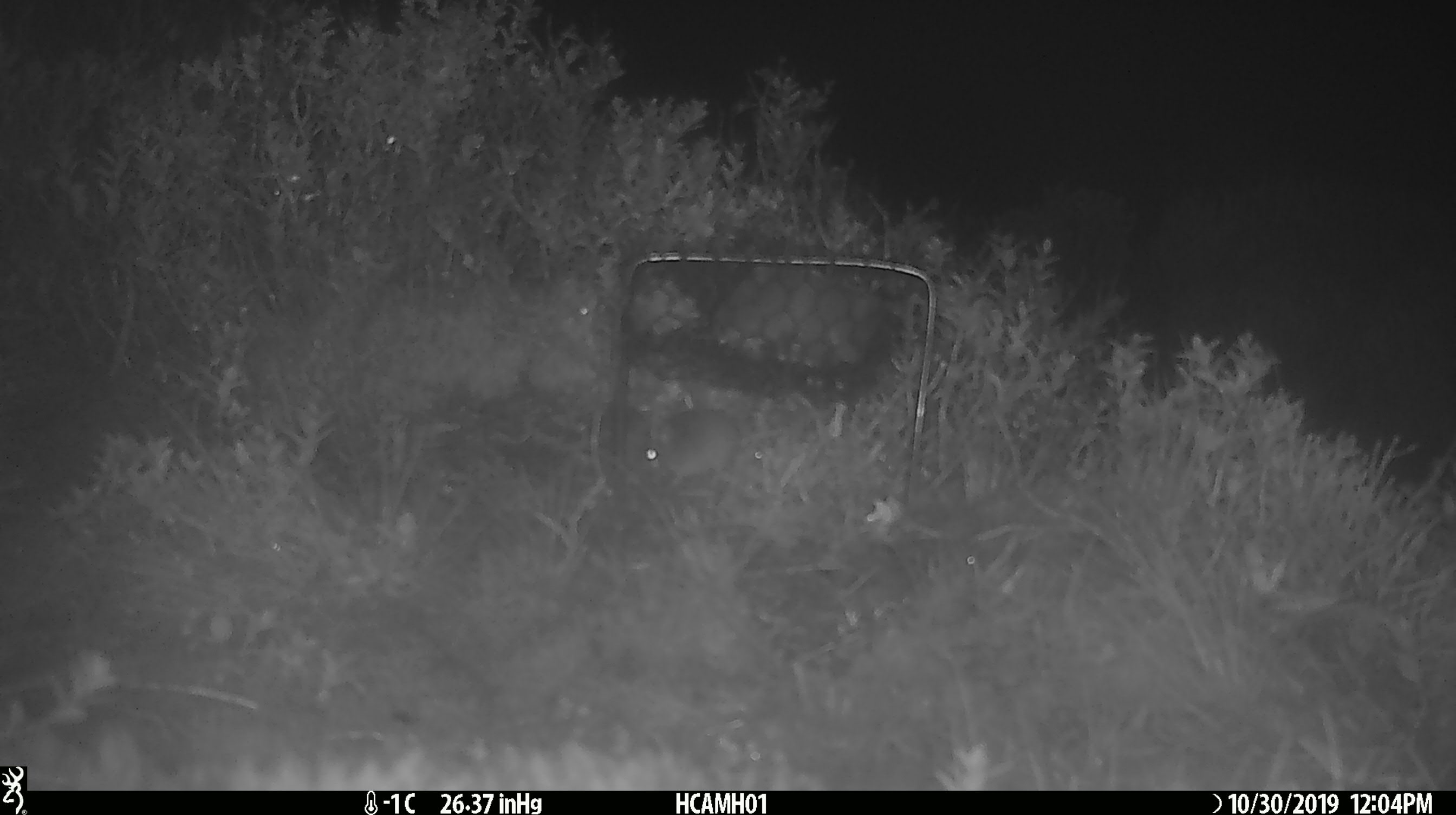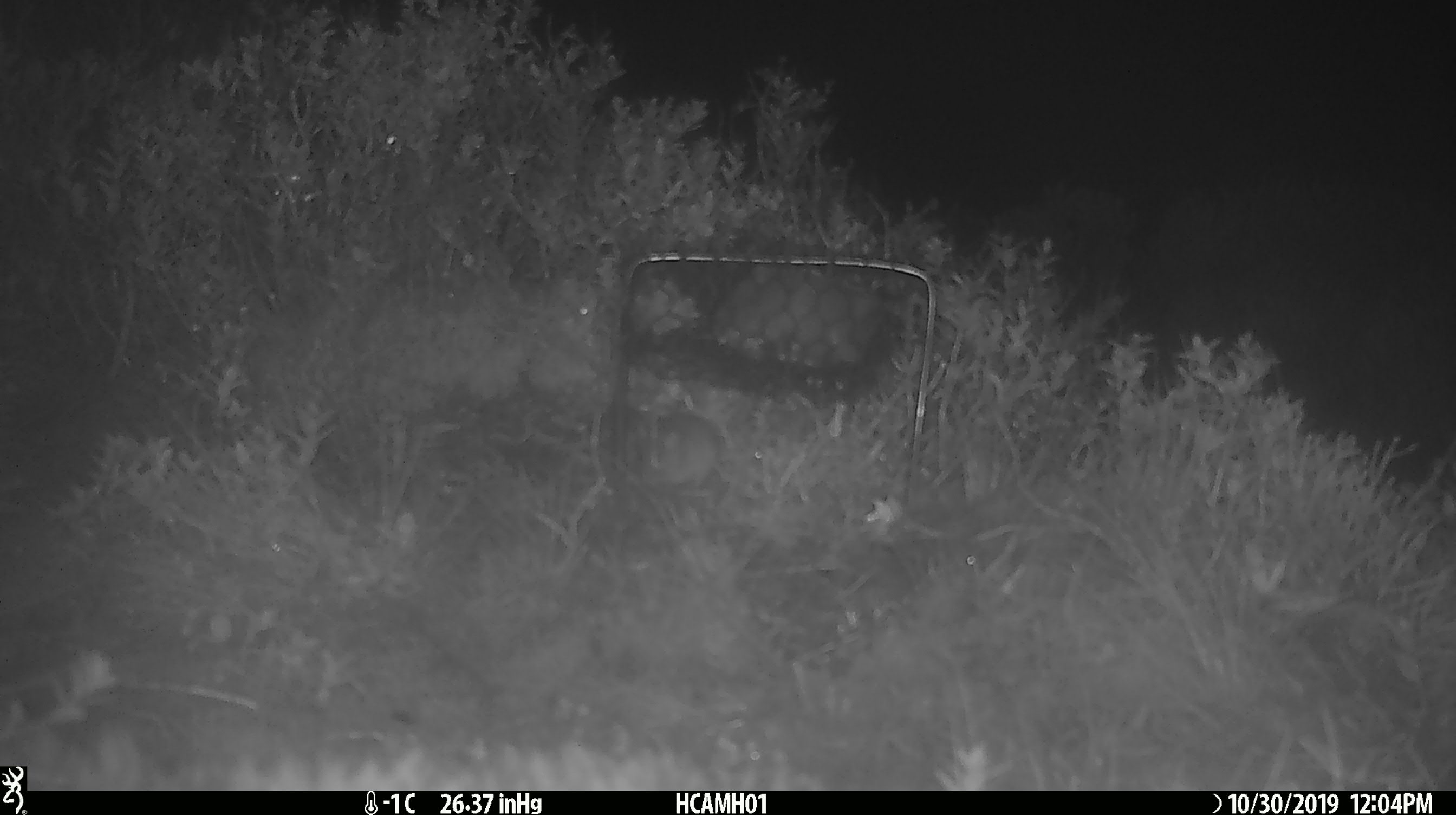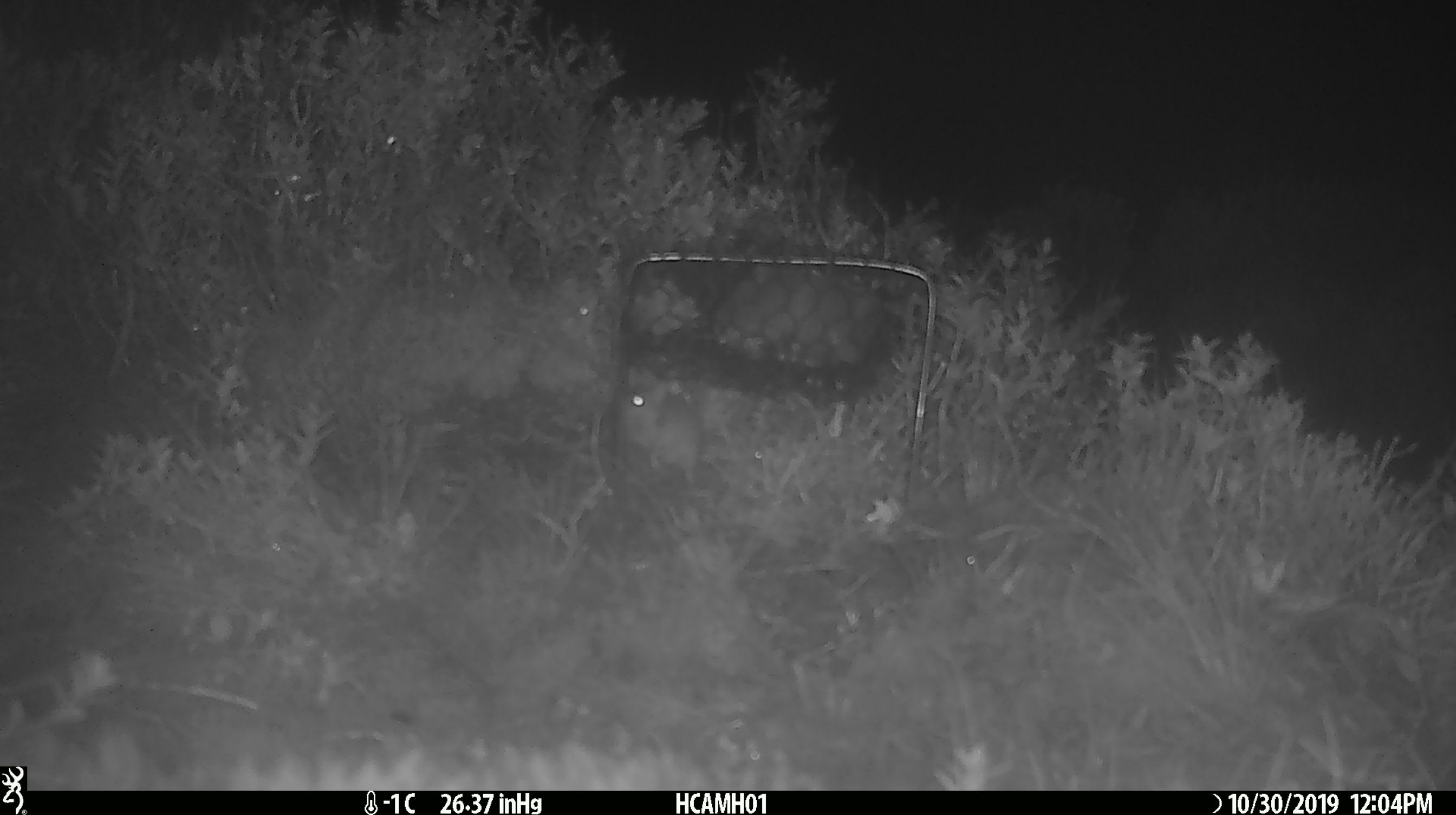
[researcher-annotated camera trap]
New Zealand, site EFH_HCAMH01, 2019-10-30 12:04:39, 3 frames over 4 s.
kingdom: Animalia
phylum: Chordata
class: Mammalia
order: Rodentia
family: Muridae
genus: Mus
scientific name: Mus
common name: mouse